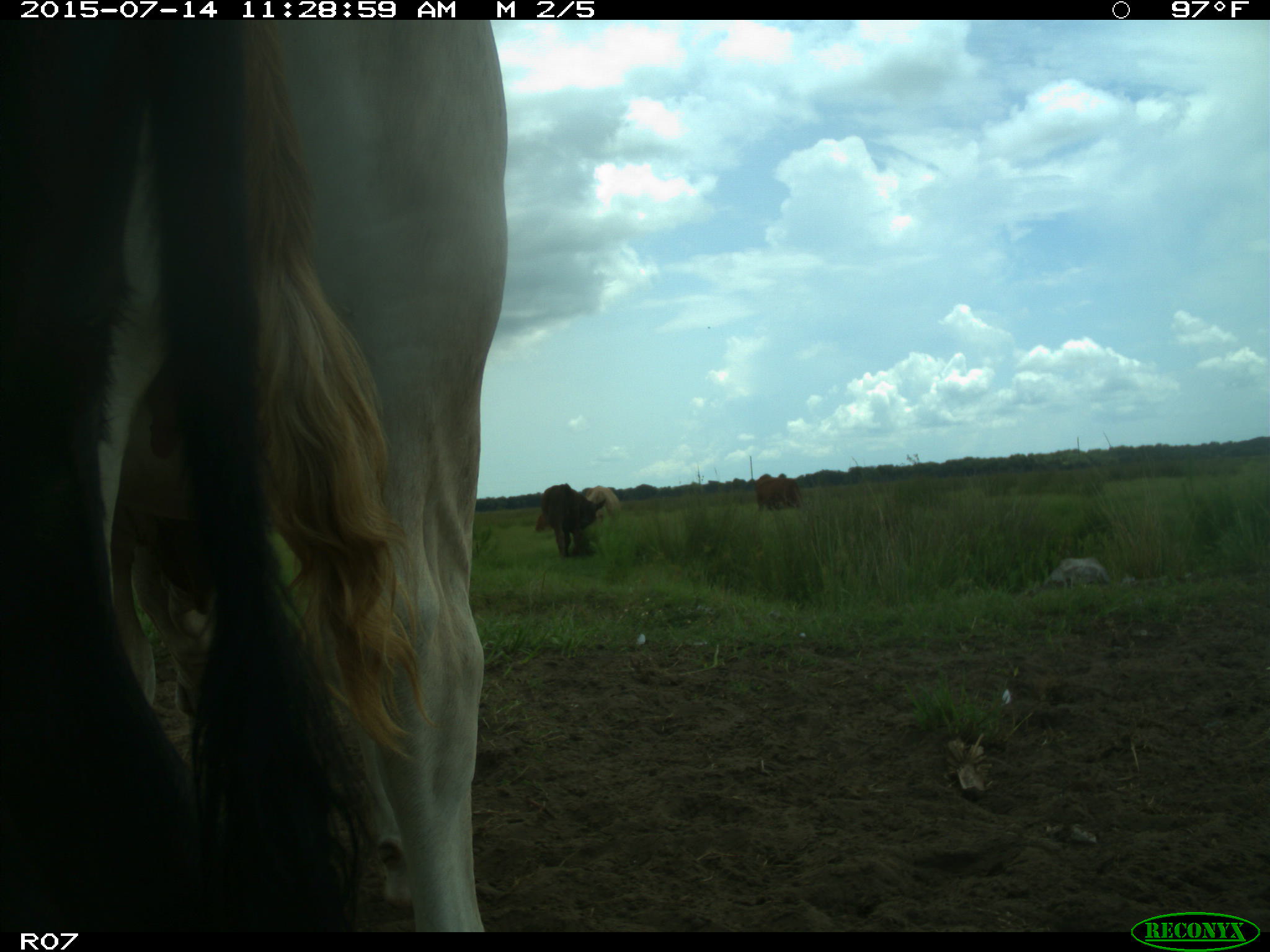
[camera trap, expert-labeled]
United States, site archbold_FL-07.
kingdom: Animalia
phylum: Chordata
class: Mammalia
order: Artiodactyla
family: Bovidae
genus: Bos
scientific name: Bos taurus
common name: domestic cow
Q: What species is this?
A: Bos taurus (domestic cow).